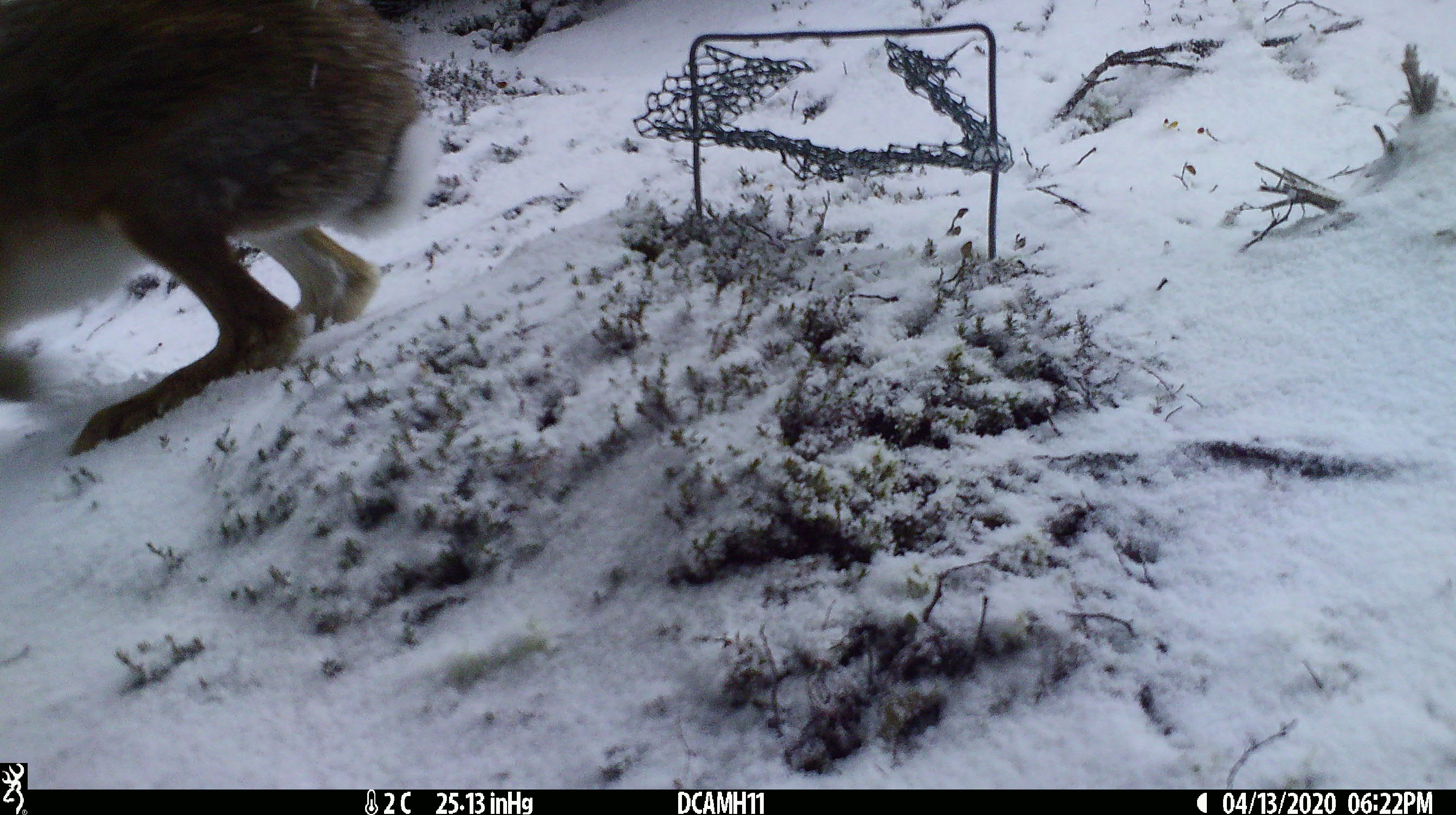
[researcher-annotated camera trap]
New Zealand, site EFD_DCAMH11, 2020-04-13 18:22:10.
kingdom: Animalia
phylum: Chordata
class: Mammalia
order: Lagomorpha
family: Leporidae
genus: Lepus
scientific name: Lepus europaeus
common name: brown hare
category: hare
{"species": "hare (brown hare) (Lepus europaeus)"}